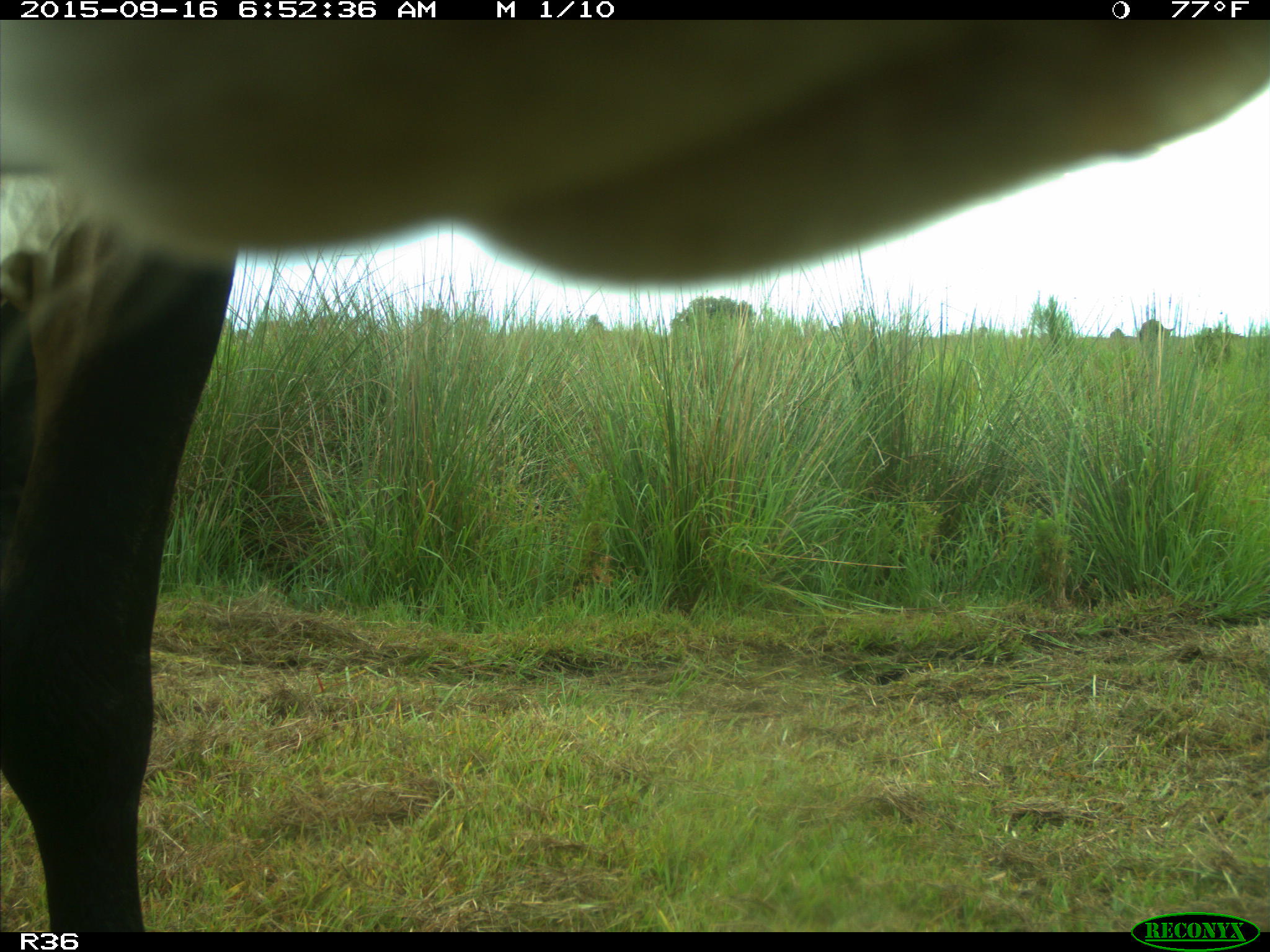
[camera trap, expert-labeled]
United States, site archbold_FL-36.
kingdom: Animalia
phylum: Chordata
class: Mammalia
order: Artiodactyla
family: Bovidae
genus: Bos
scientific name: Bos taurus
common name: domestic cow